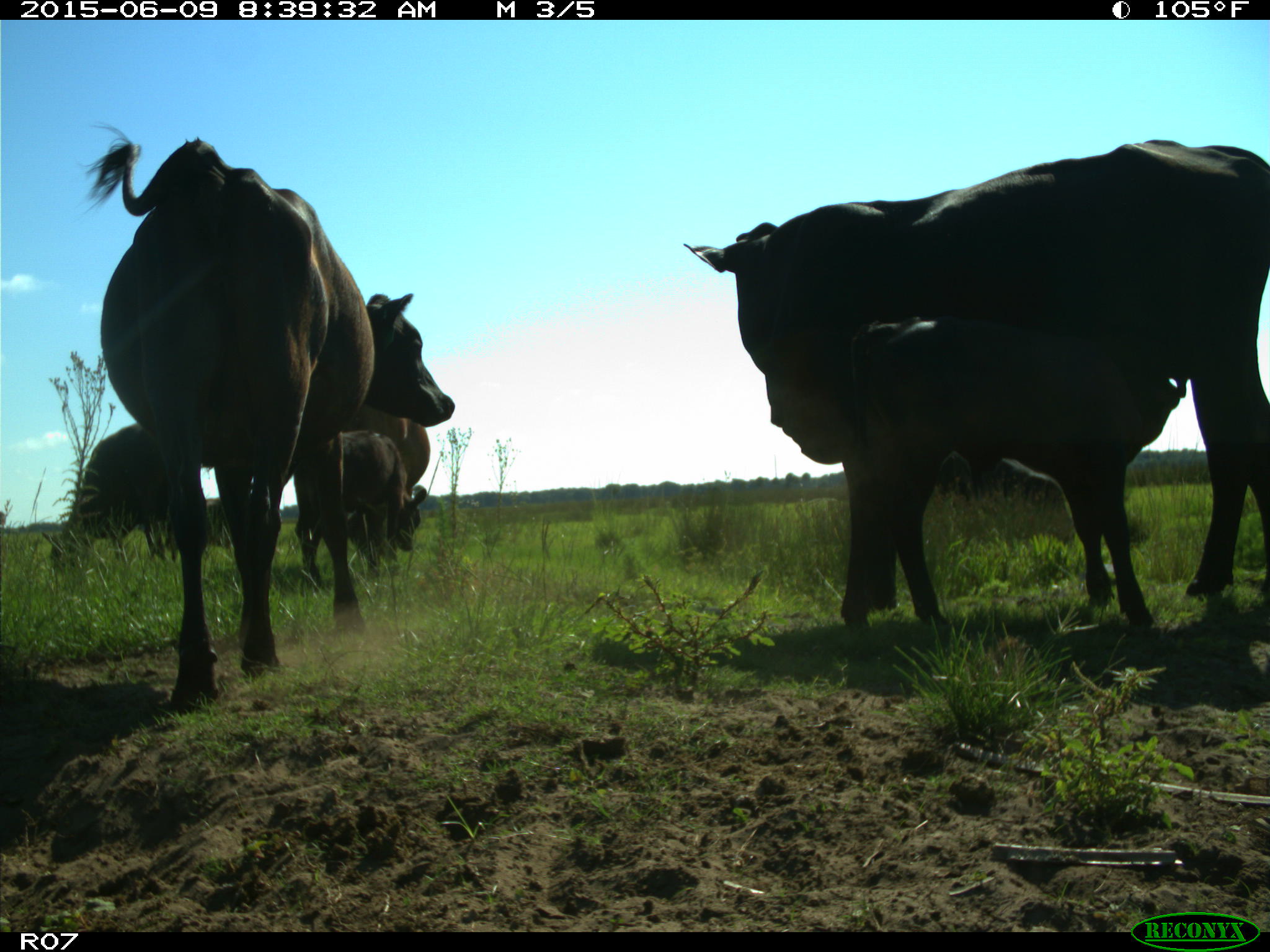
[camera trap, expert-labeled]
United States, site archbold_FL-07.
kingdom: Animalia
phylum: Chordata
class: Mammalia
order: Artiodactyla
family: Bovidae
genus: Bos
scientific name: Bos taurus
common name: domestic cow